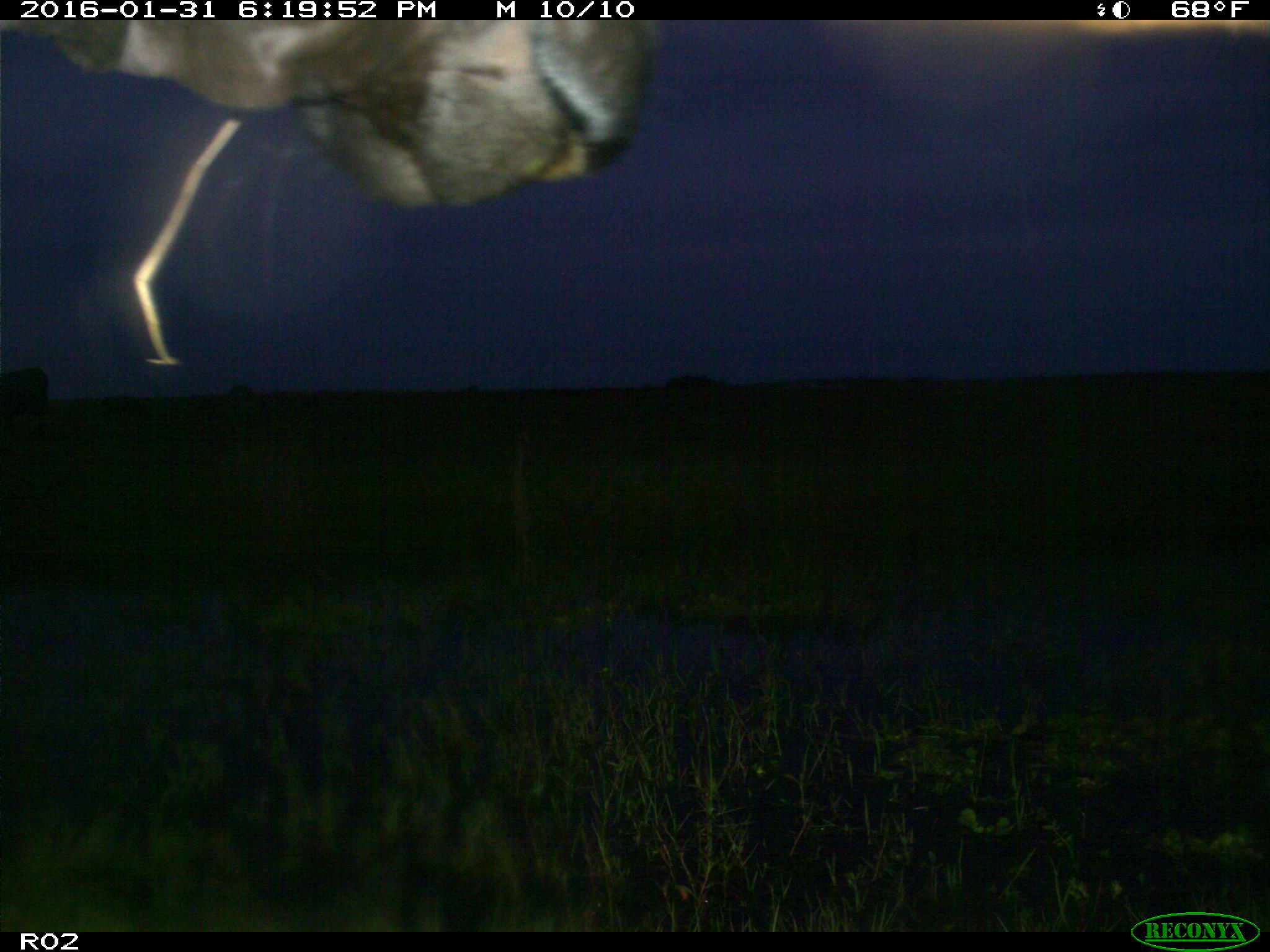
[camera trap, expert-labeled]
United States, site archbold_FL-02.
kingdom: Animalia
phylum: Chordata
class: Mammalia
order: Artiodactyla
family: Bovidae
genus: Bos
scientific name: Bos taurus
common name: domestic cow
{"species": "Bos taurus (domestic cow)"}